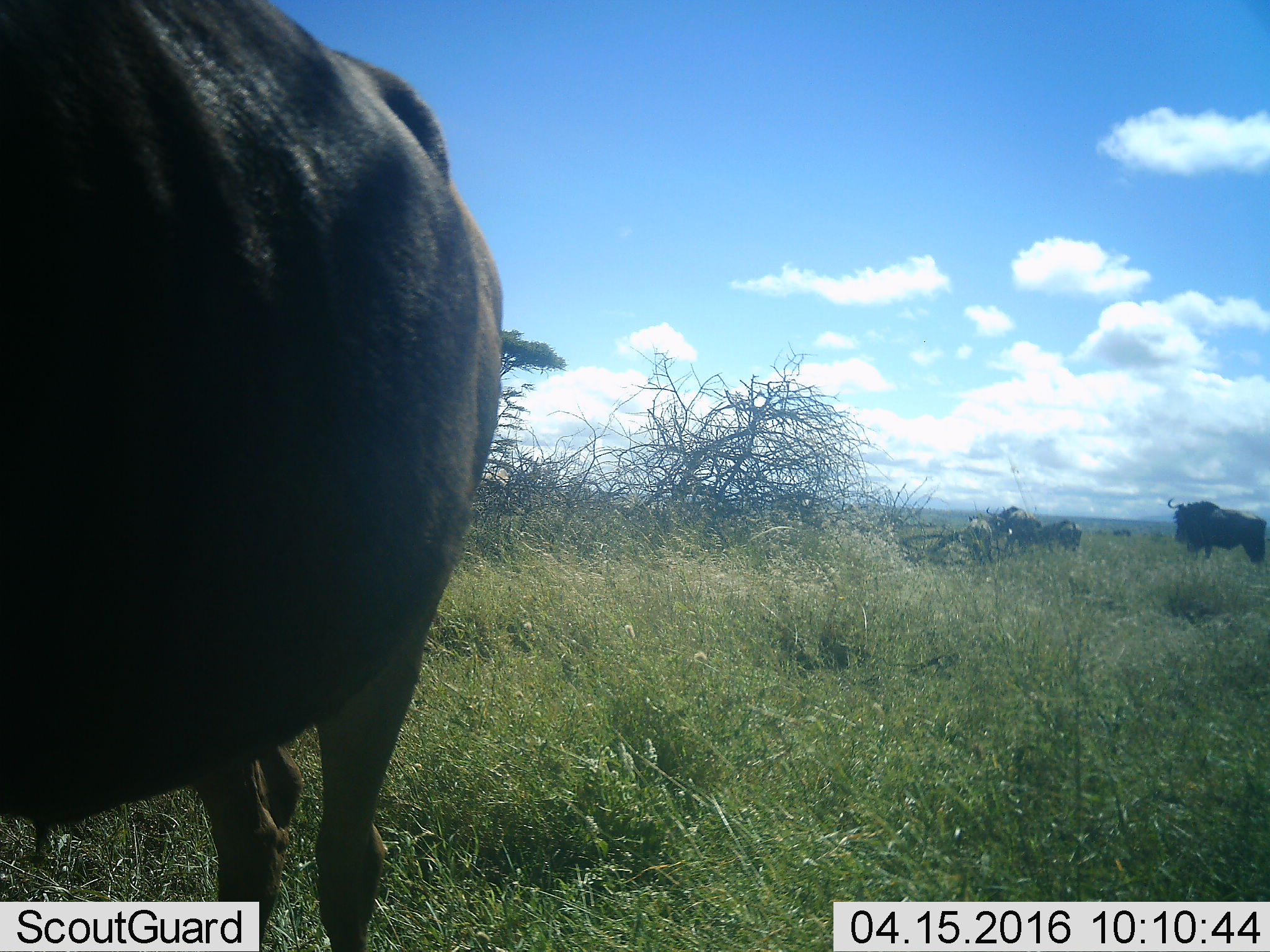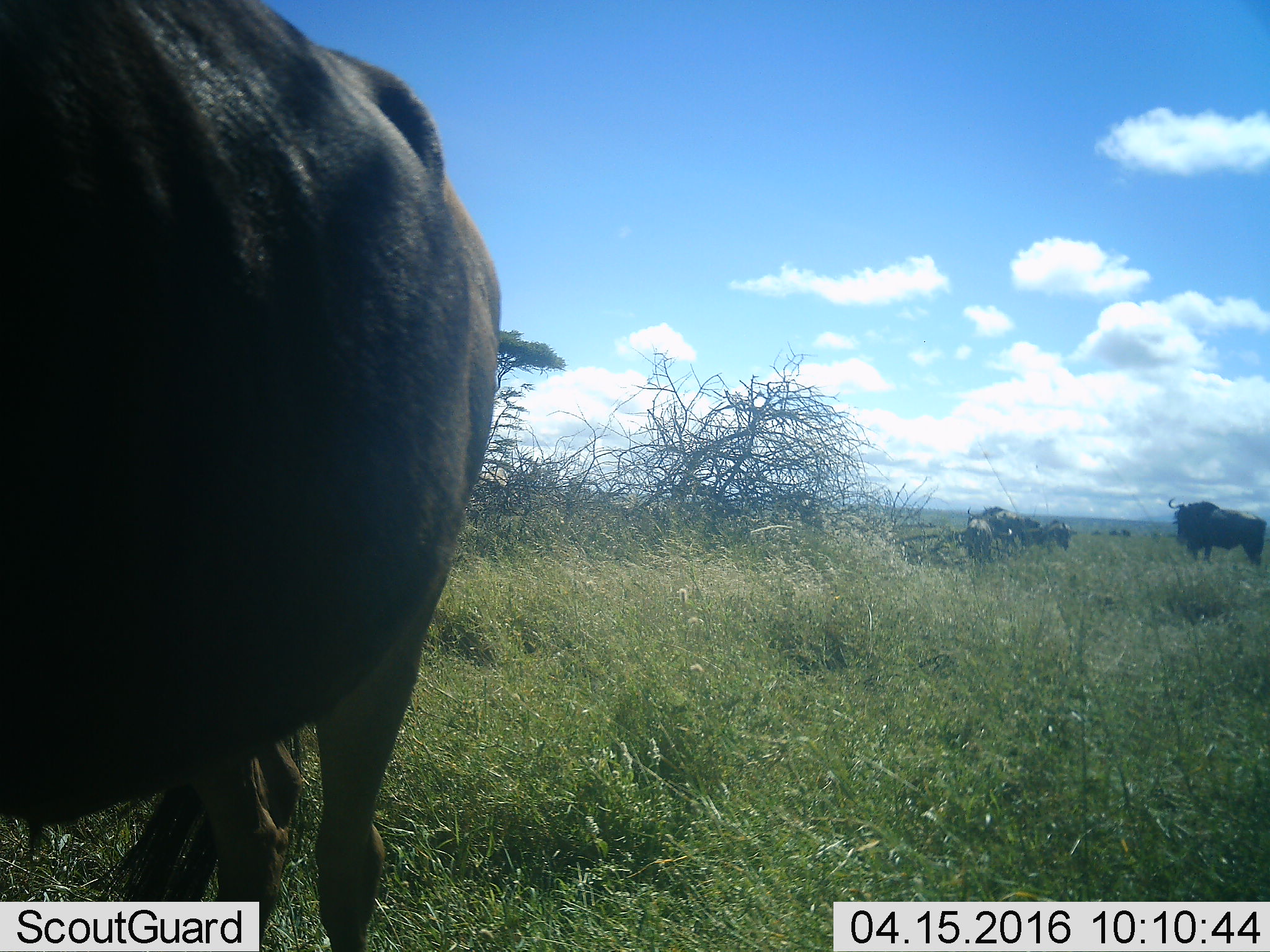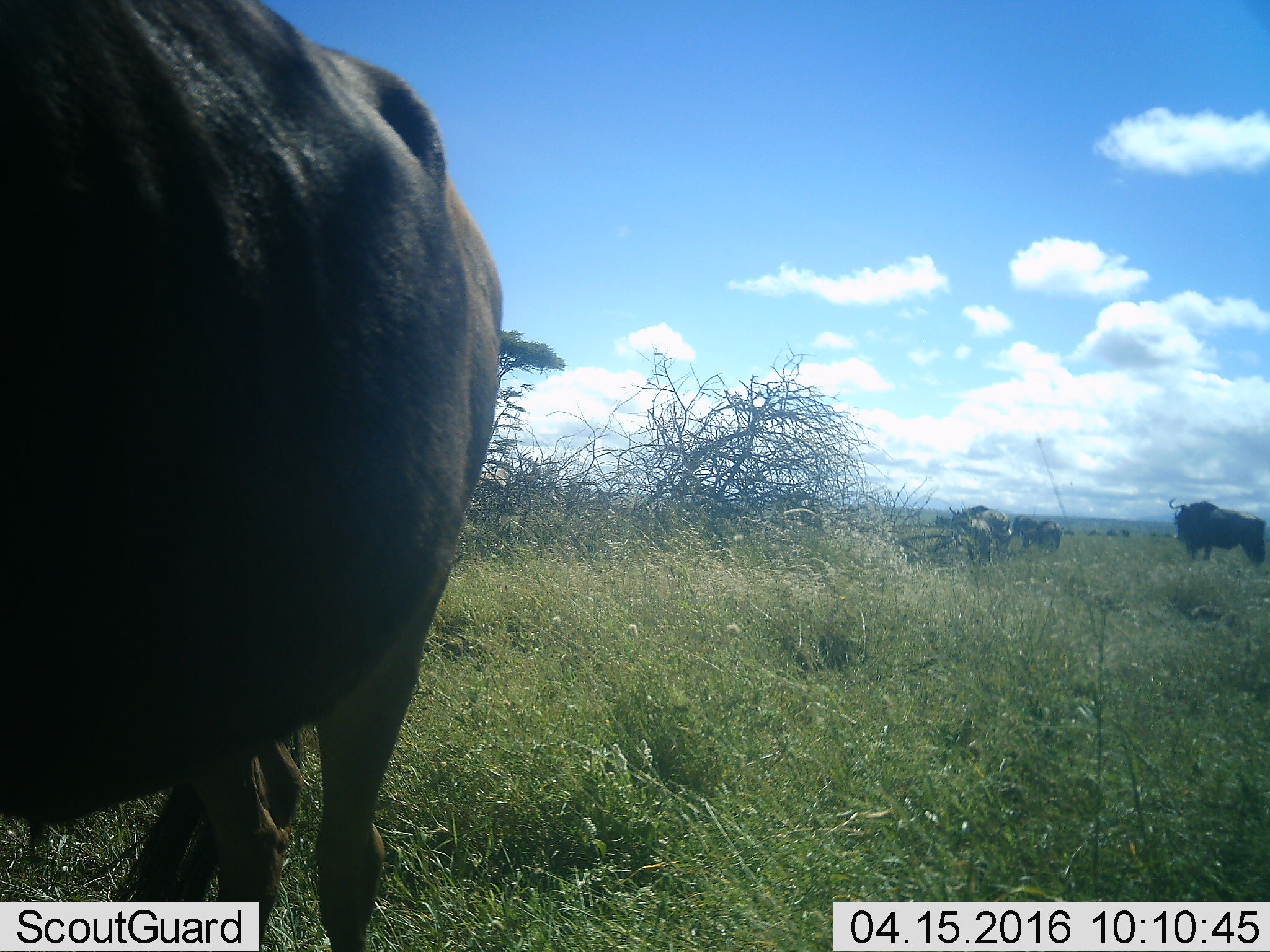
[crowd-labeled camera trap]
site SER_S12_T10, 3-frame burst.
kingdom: Animalia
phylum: Chordata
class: Mammalia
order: Artiodactyla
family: Bovidae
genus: Connochaetes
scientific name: Connochaetes taurinus taurinus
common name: blue wildebeest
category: wildebeestblue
Wildebeestblue (blue wildebeest) (Connochaetes taurinus taurinus), count 6. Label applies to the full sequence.